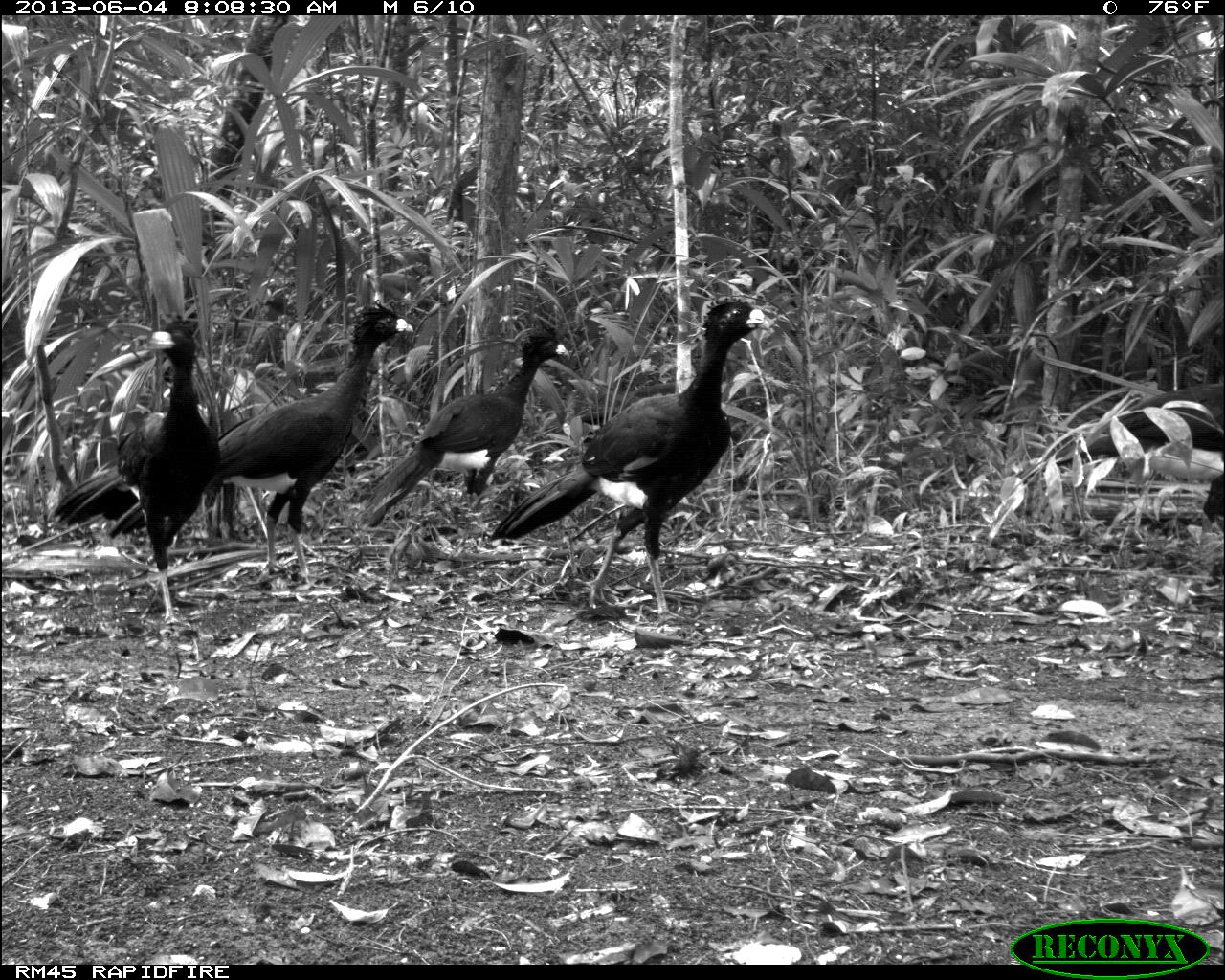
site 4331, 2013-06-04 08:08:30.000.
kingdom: Animalia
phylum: Chordata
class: Aves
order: Galliformes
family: Cracidae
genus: Crax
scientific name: Crax rubra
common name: great curassow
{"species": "Crax rubra (great curassow)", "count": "5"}